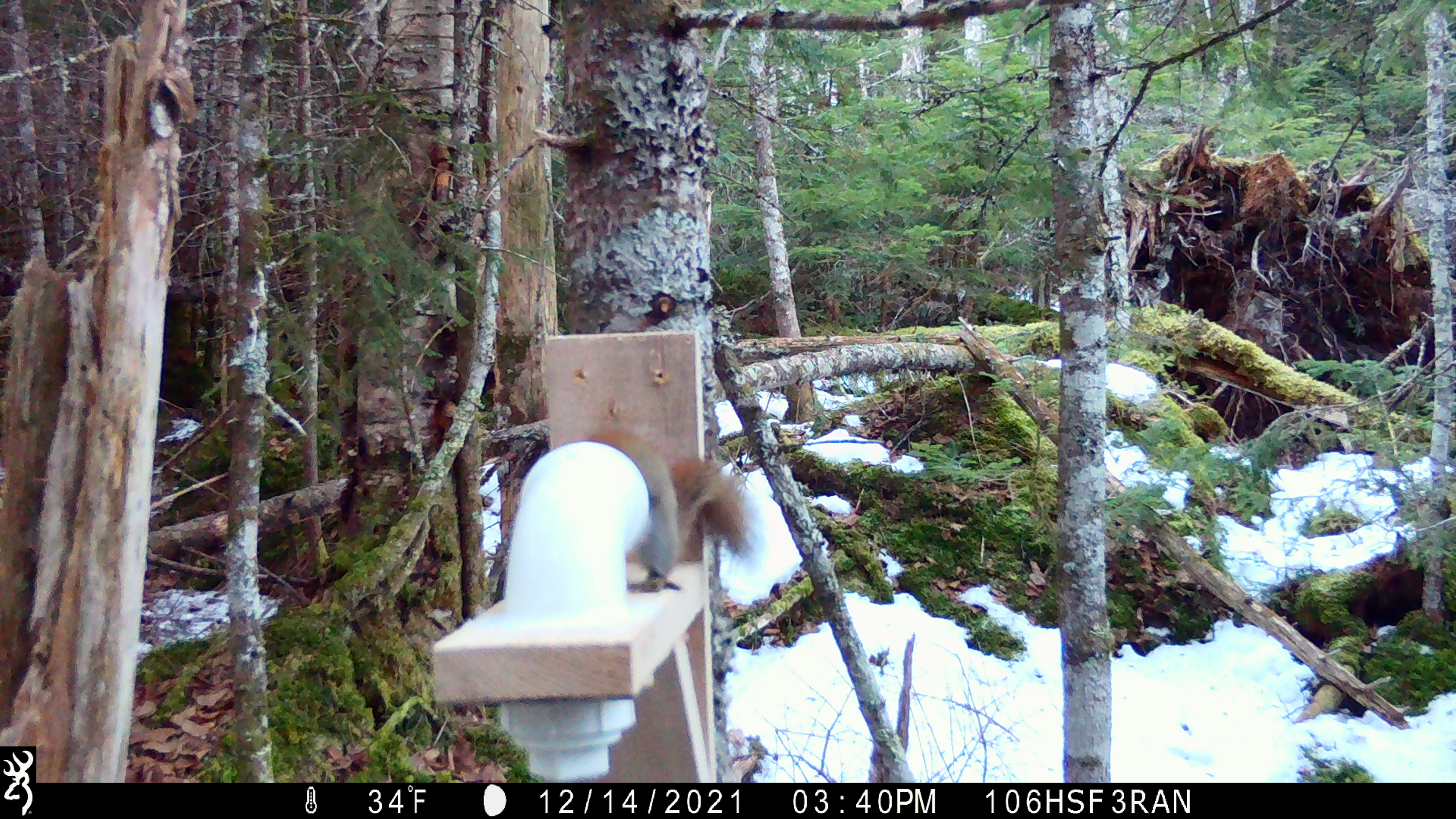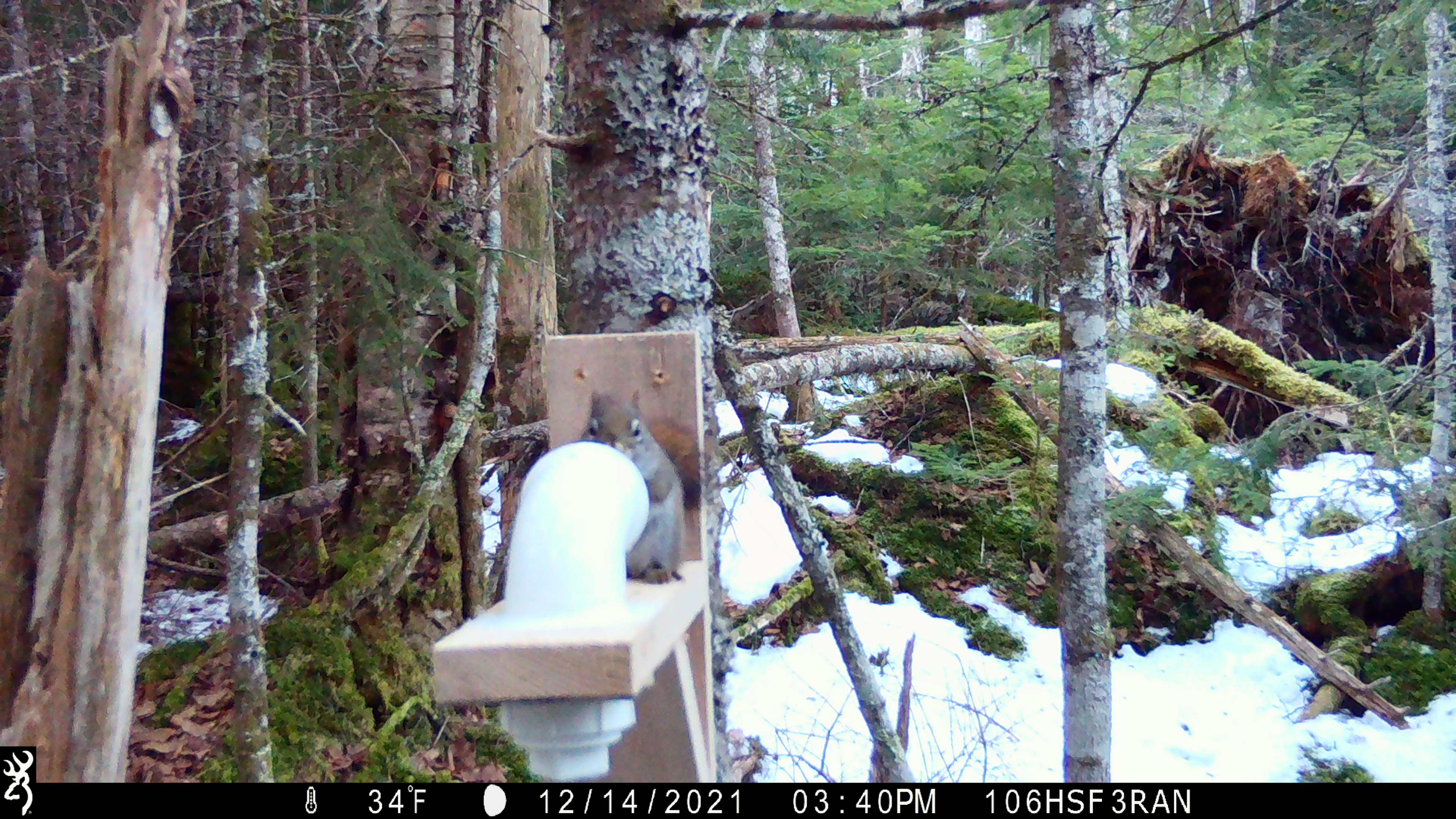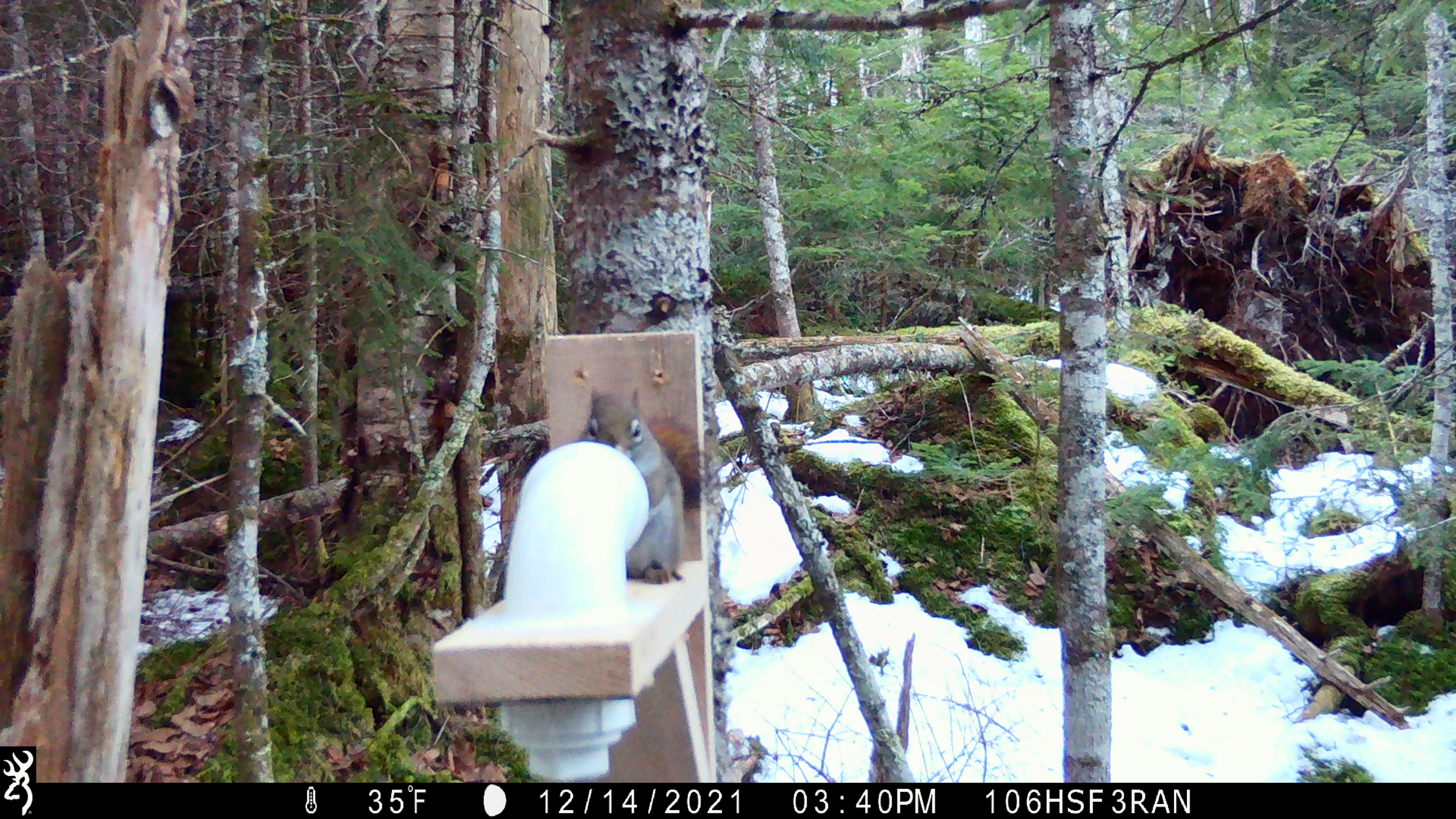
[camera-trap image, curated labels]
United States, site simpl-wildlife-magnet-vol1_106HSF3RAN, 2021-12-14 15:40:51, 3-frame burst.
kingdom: Animalia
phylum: Chordata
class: Mammalia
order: Rodentia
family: Sciuridae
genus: Tamiasciurus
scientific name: Tamiasciurus hudsonicus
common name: red squirrel